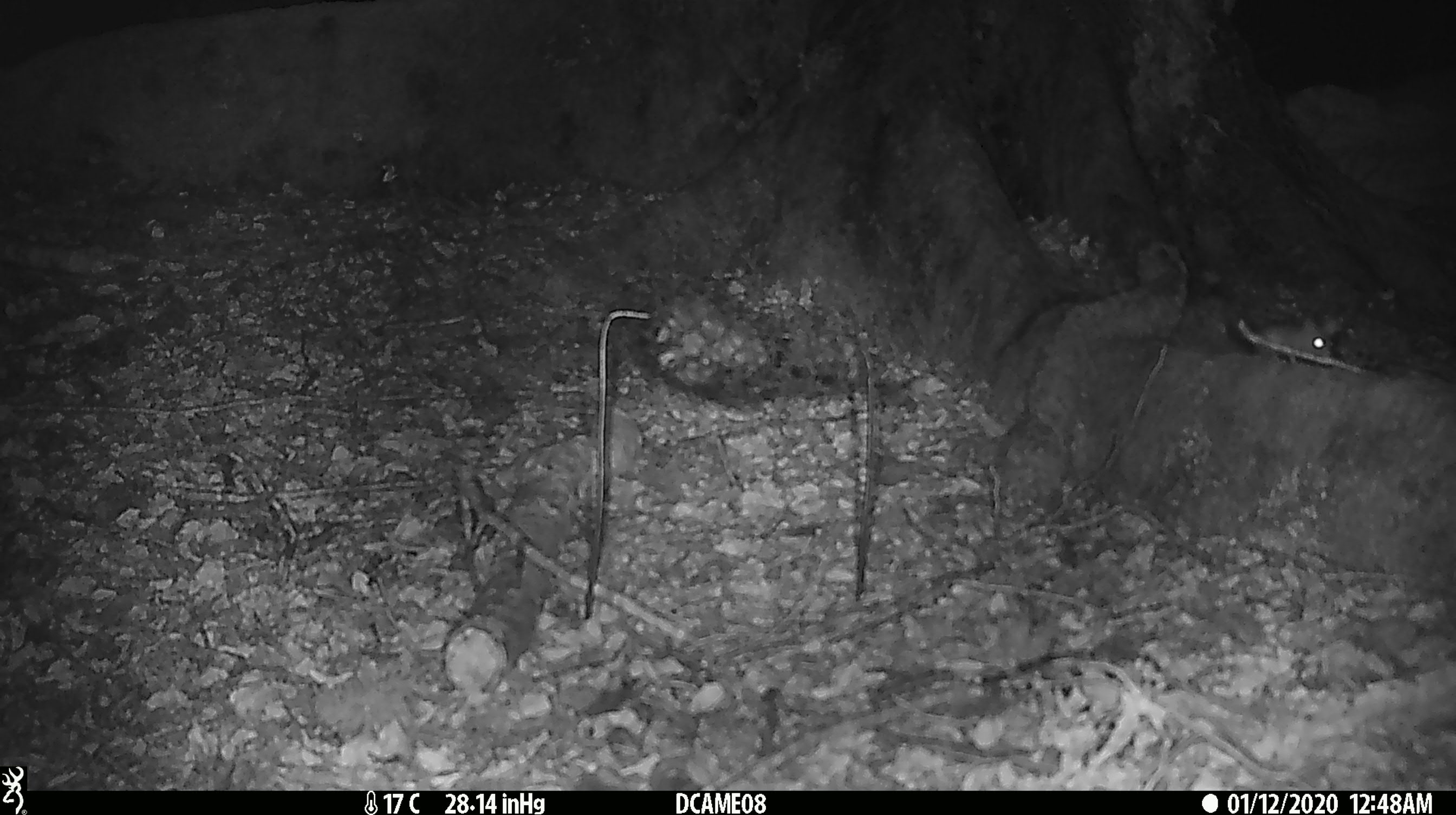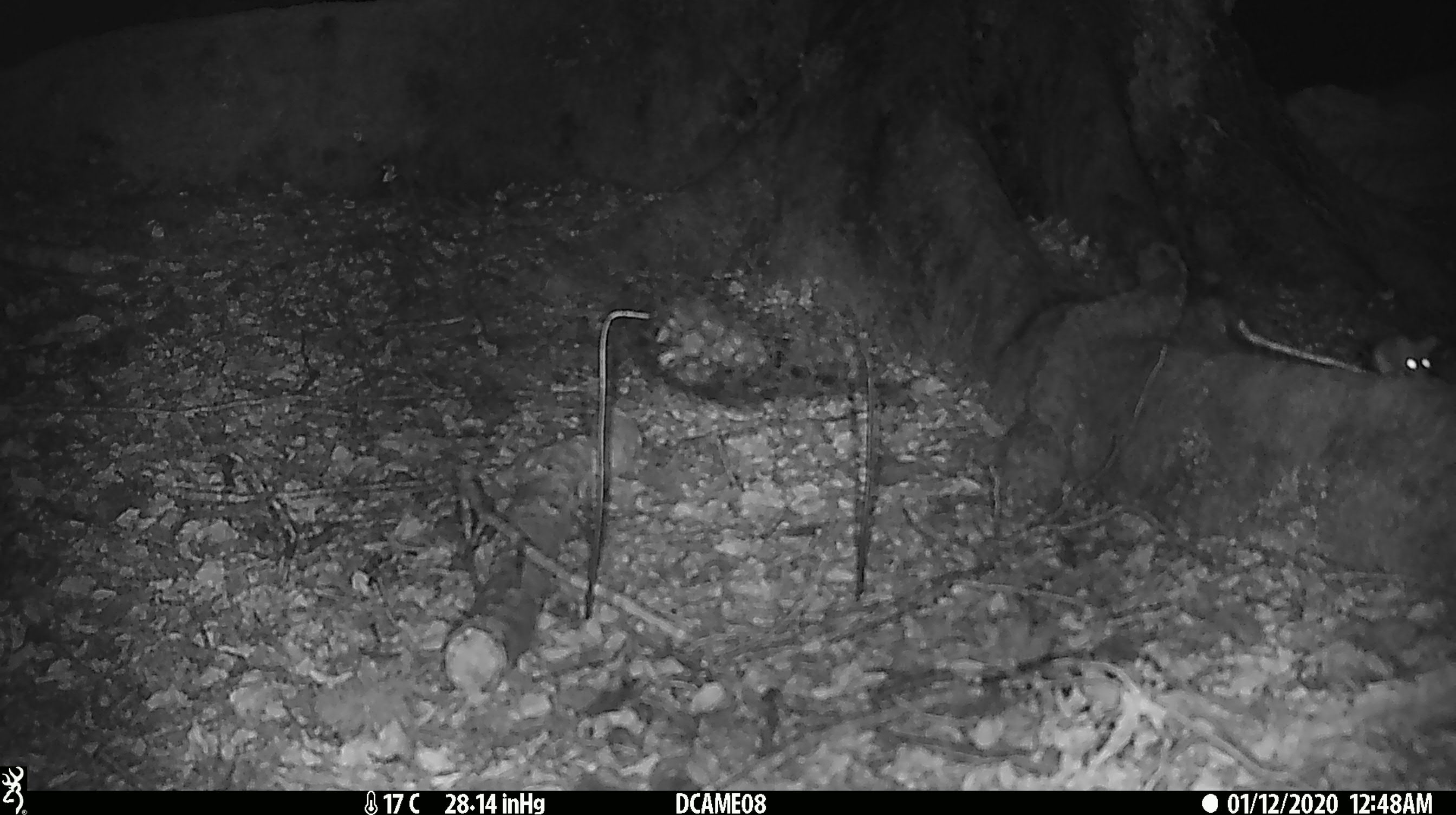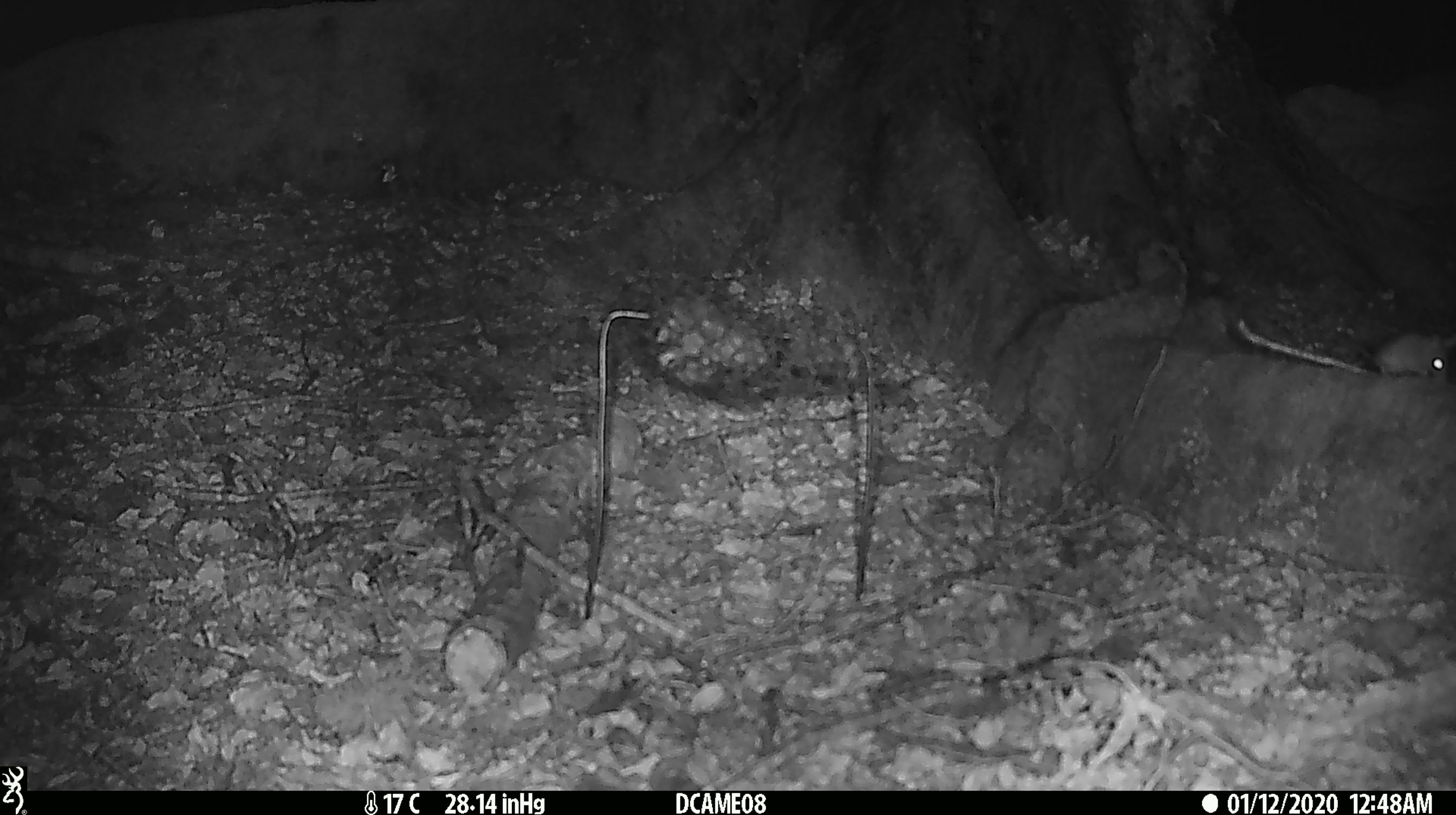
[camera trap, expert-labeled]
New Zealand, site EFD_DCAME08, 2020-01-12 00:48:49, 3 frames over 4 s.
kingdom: Animalia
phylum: Chordata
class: Mammalia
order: Rodentia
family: Muridae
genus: Mus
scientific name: Mus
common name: mouse